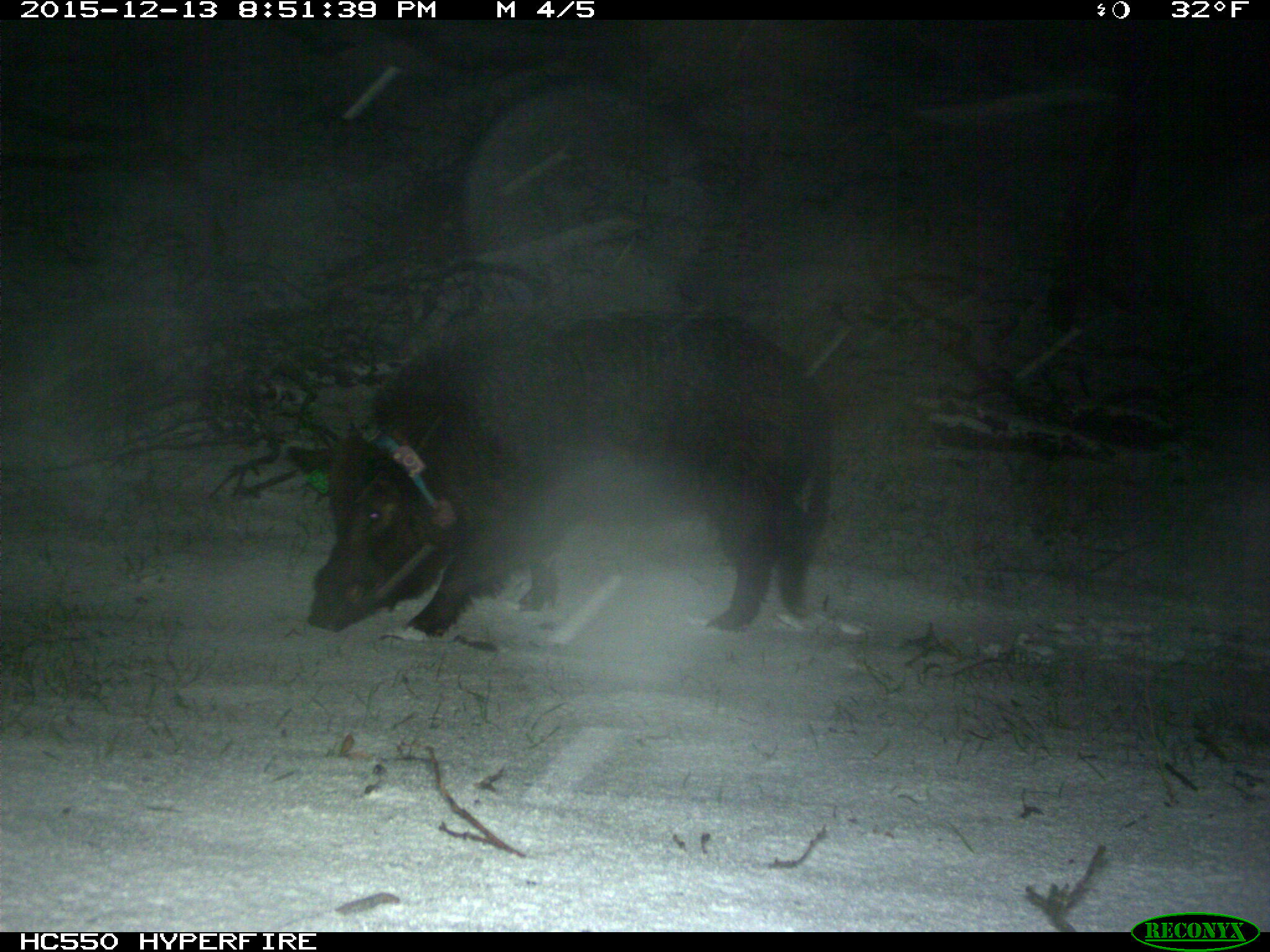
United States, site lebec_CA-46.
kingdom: Animalia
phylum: Chordata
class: Mammalia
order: Artiodactyla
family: Suidae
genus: Sus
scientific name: Sus scrofa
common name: wild boar